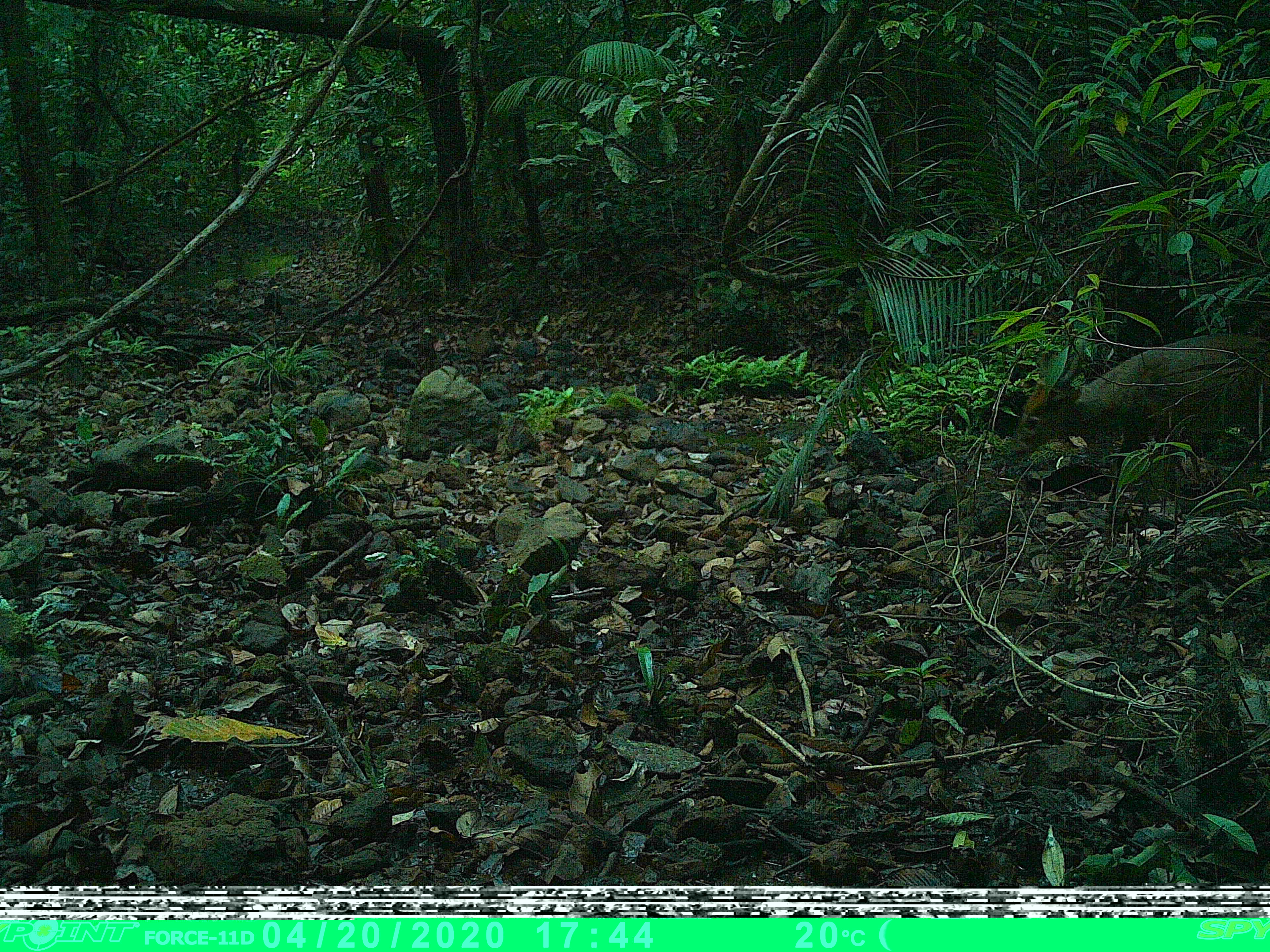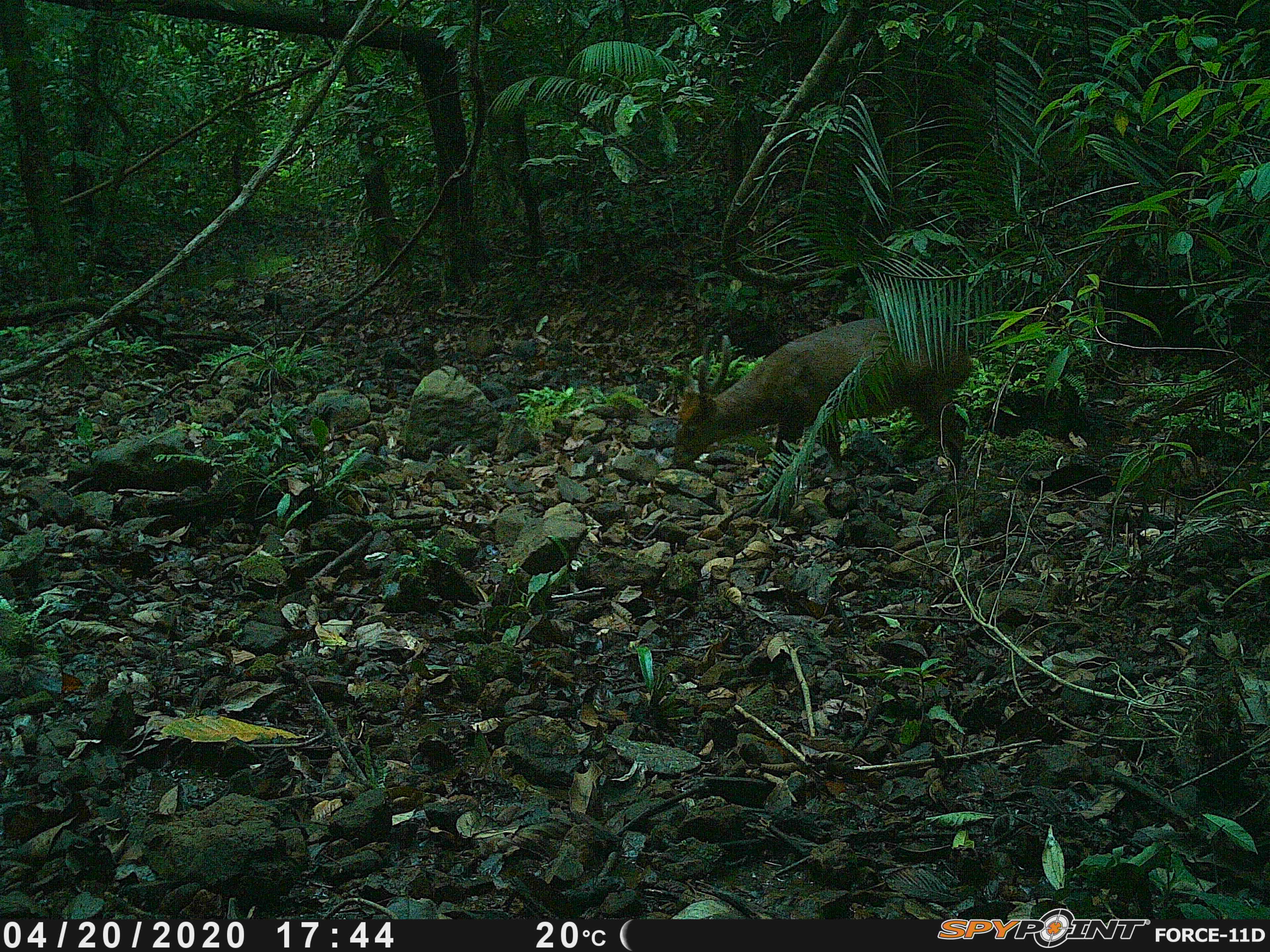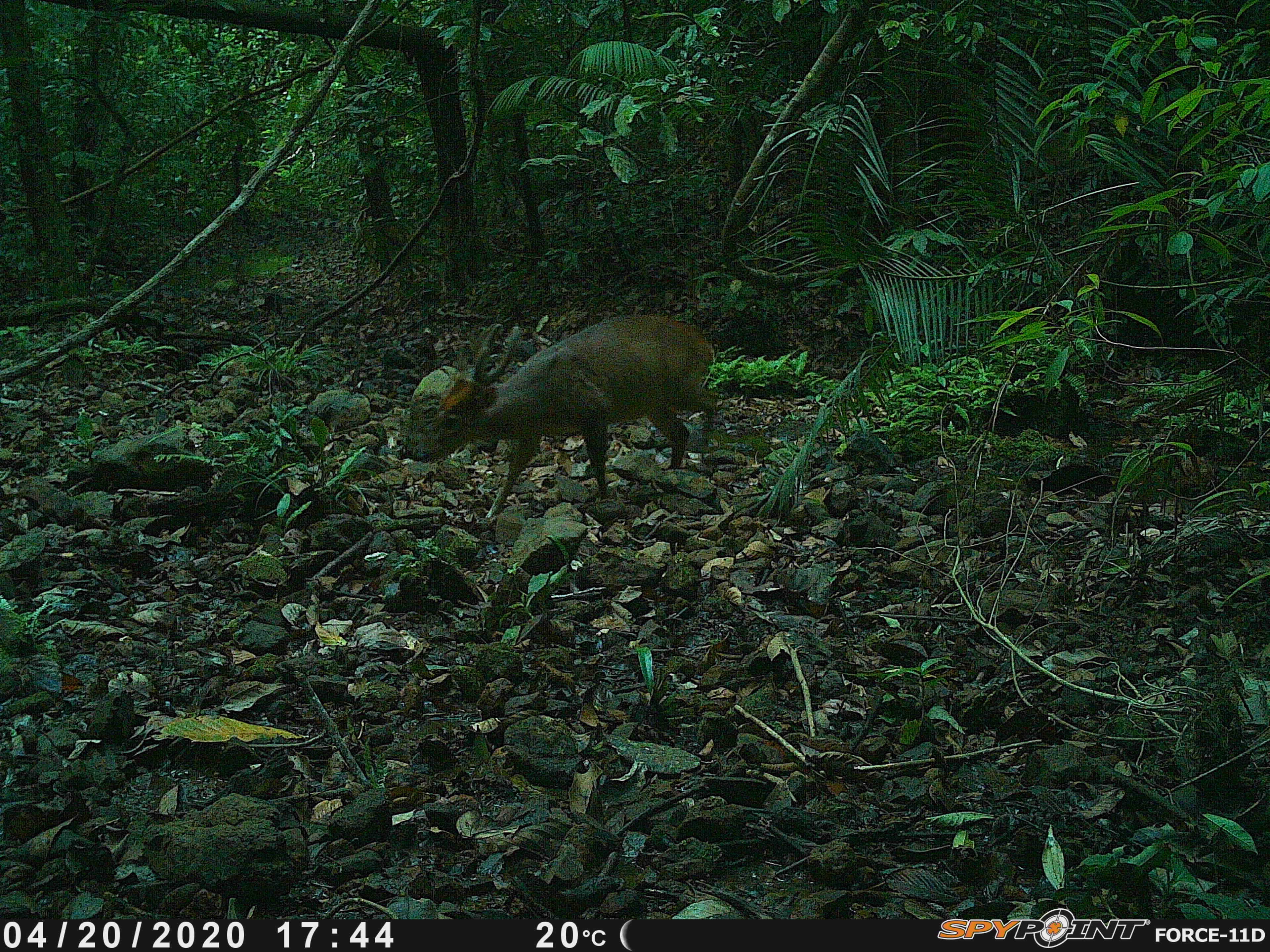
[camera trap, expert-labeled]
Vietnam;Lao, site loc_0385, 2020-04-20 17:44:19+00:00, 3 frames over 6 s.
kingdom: Animalia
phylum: Chordata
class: Mammalia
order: Artiodactyla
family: Cervidae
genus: Muntiacus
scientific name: Muntiacus vuquangensis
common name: large-antlered muntjac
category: large antlered muntjac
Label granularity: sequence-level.